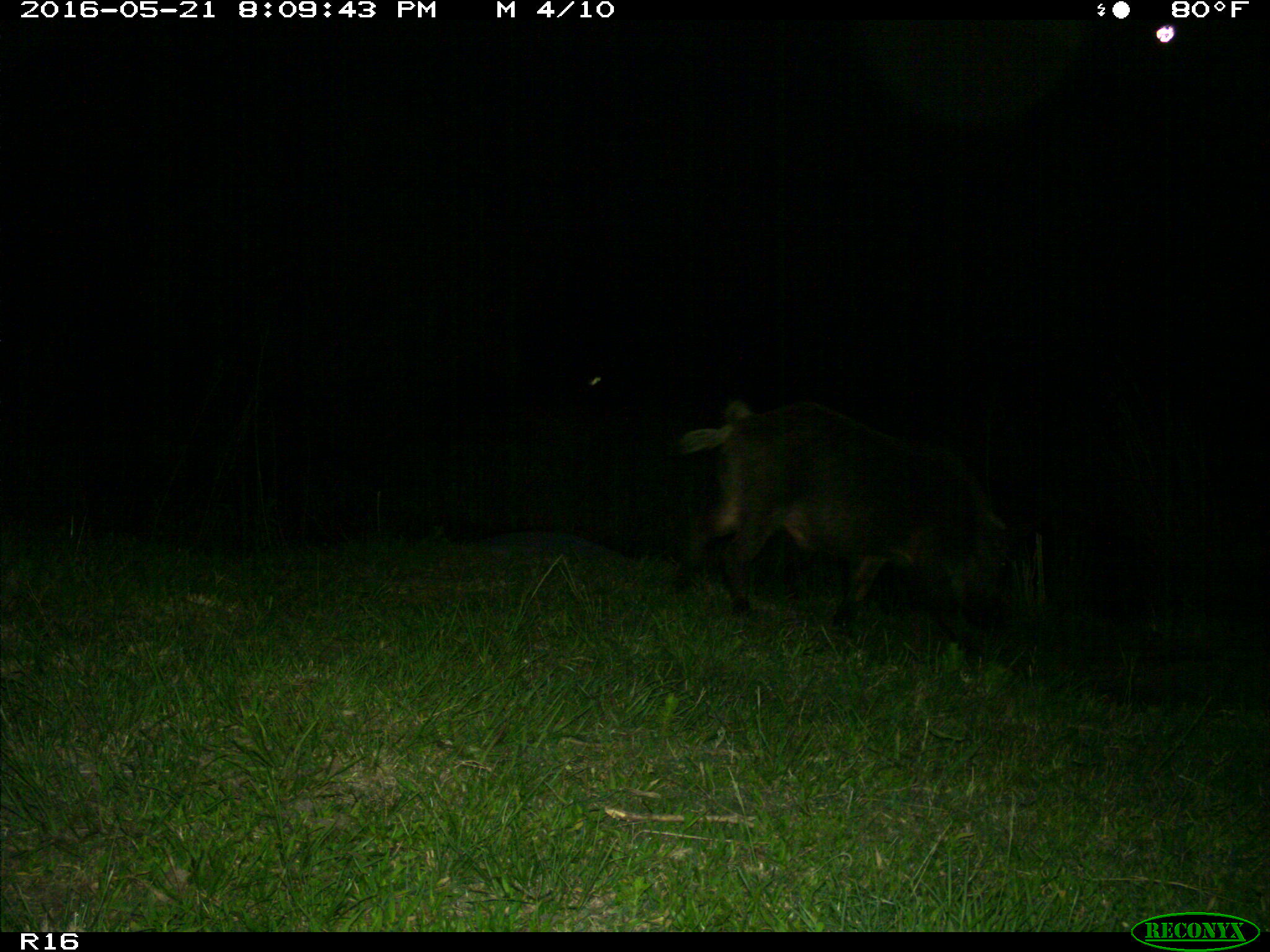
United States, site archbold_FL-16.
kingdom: Animalia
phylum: Chordata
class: Mammalia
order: Artiodactyla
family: Suidae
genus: Sus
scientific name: Sus scrofa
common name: wild boar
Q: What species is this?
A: Sus scrofa (wild boar).